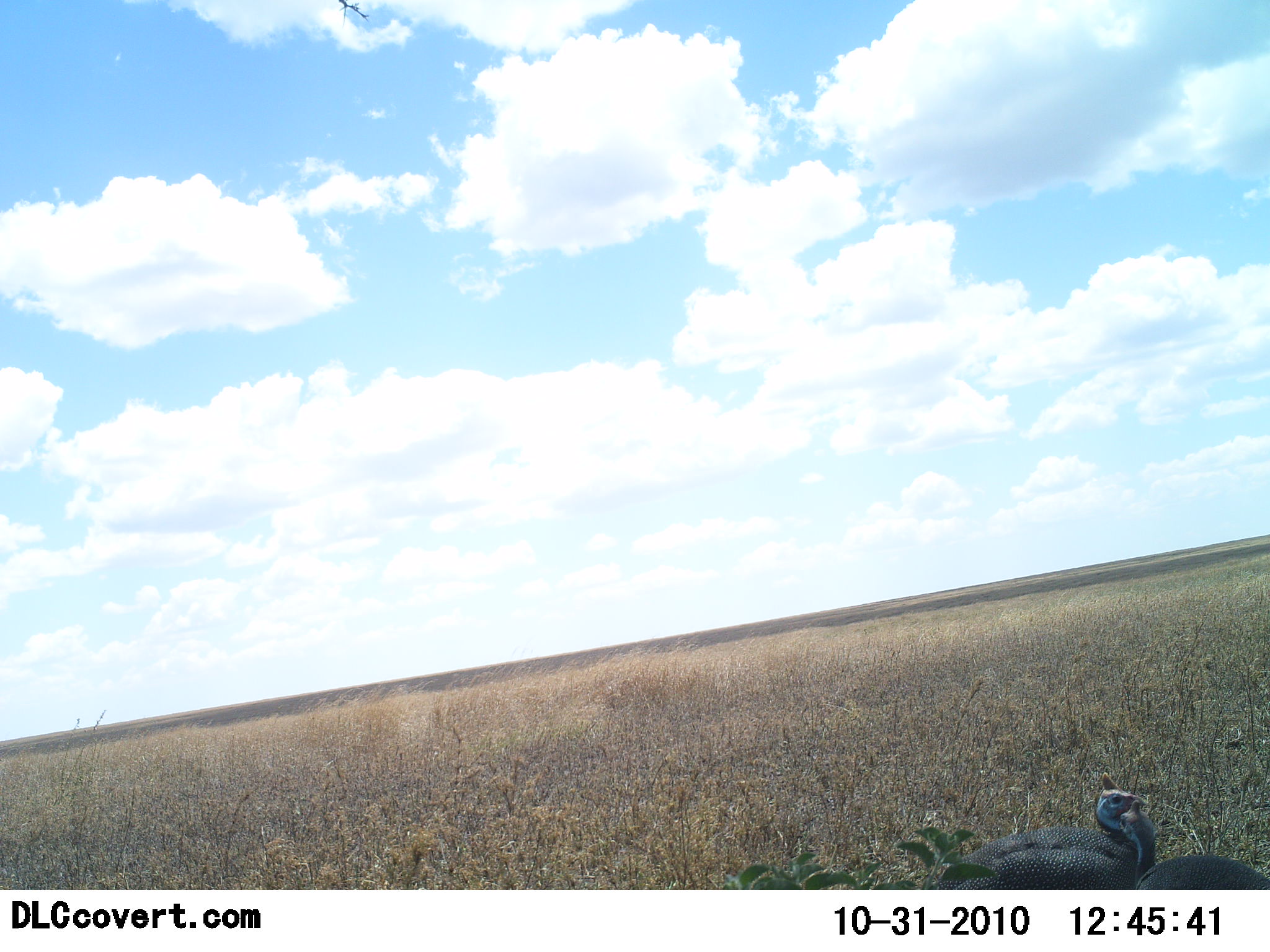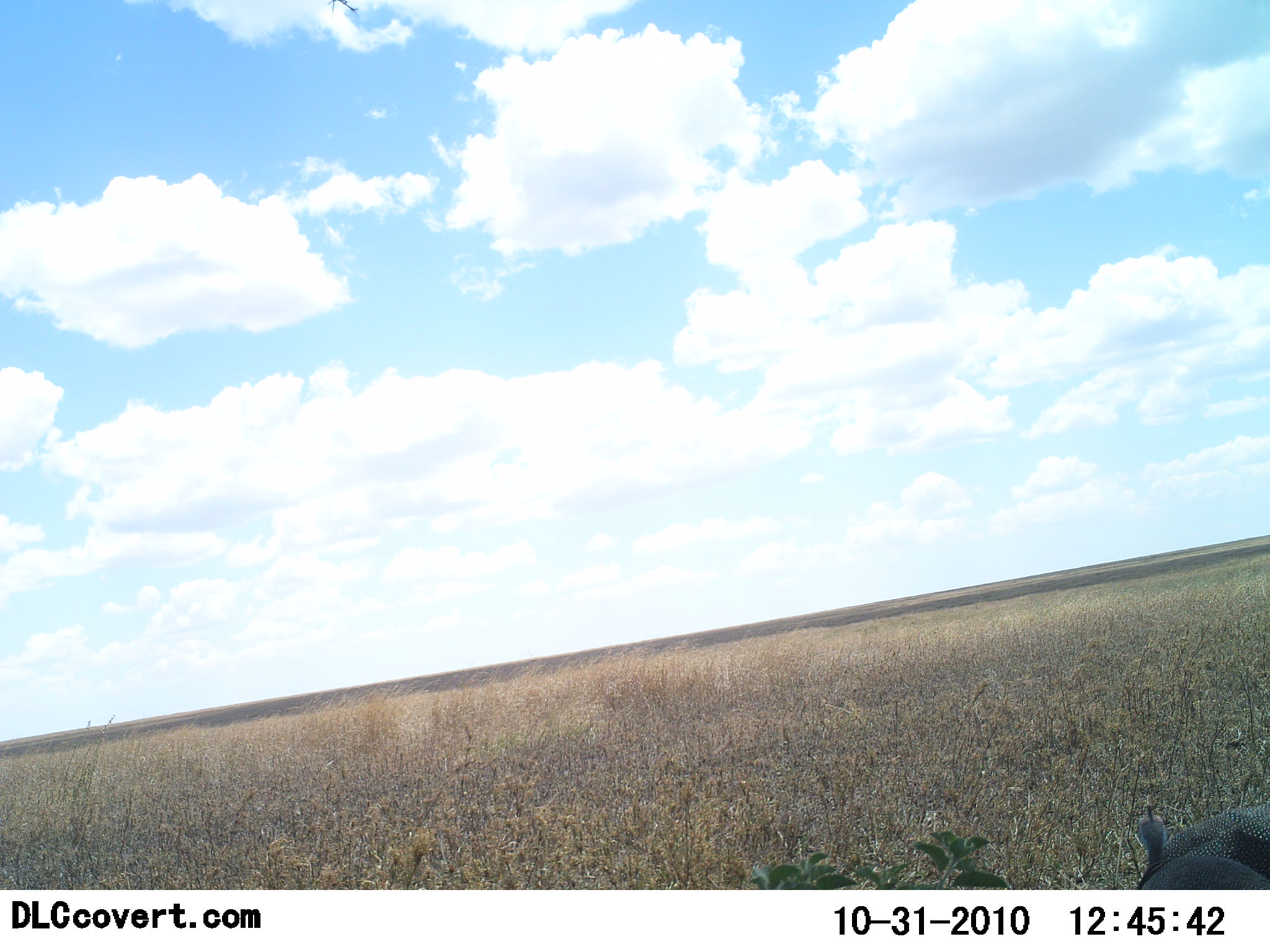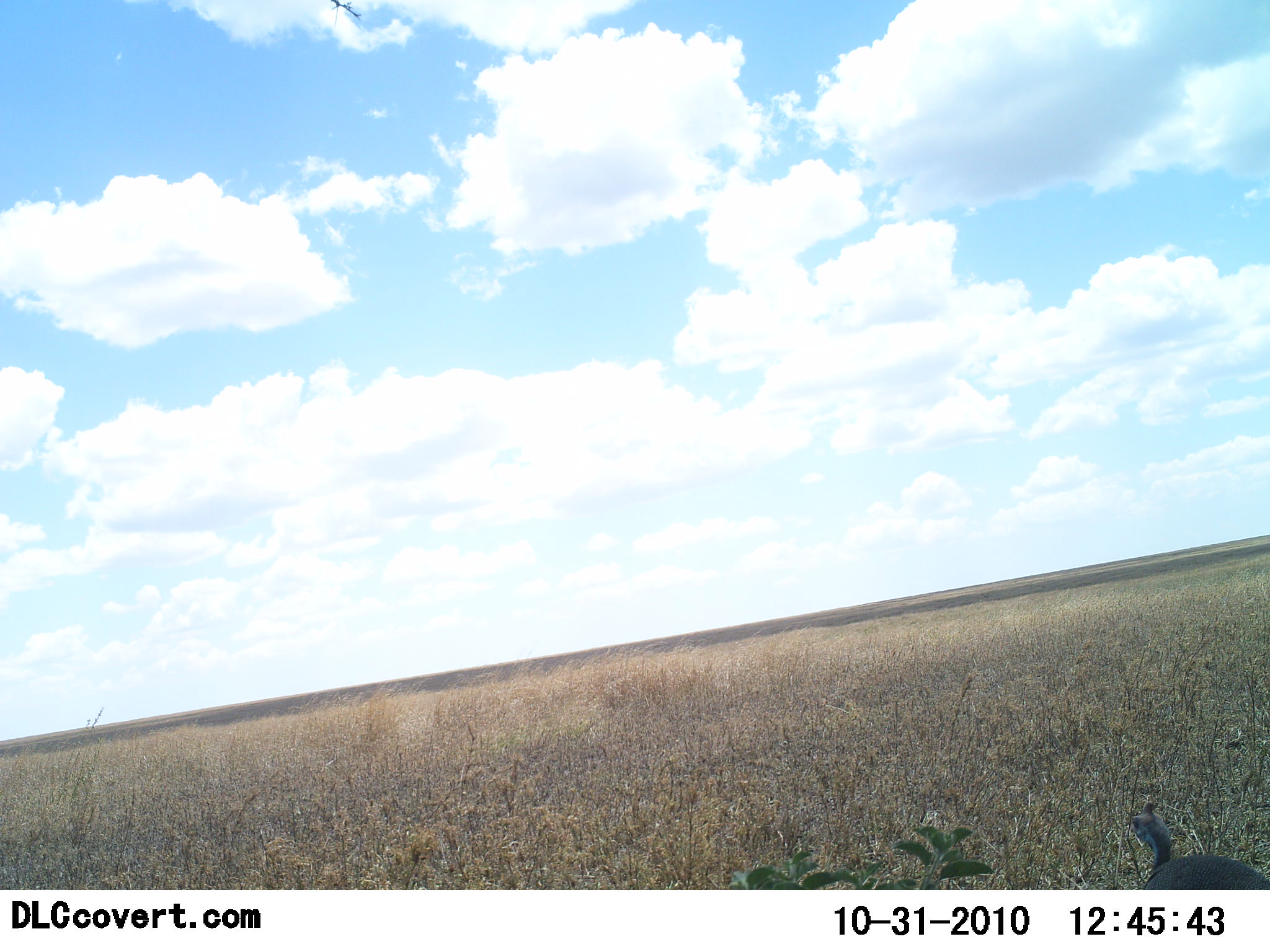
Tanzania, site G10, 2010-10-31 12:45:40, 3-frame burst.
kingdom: Animalia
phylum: Chordata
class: Aves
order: Galliformes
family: Numididae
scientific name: Numididae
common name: guinea fowl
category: guineafowl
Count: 2.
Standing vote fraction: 9%.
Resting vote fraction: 0%.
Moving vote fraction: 91%.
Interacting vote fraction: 0%.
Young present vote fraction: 0%.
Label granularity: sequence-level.